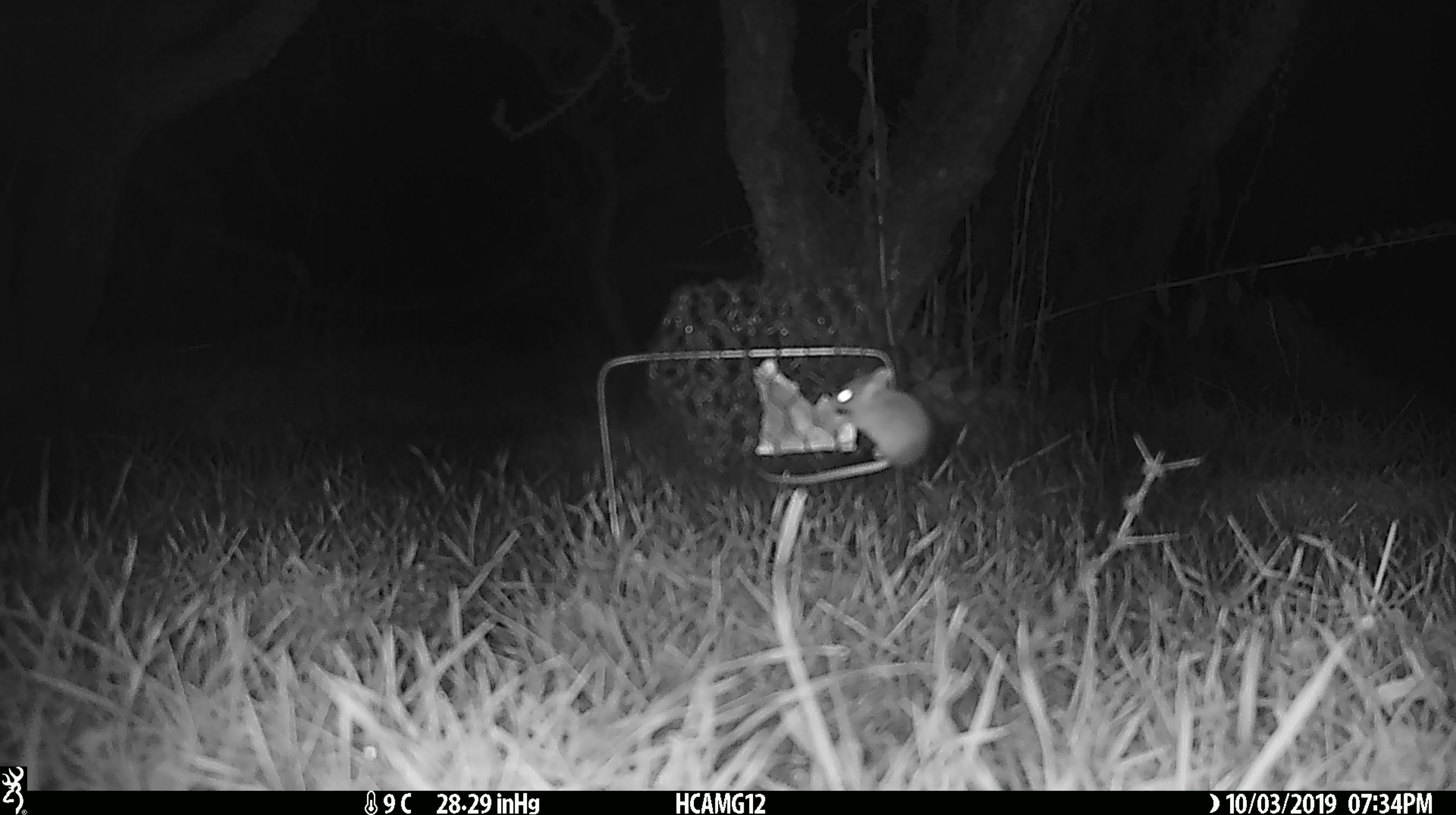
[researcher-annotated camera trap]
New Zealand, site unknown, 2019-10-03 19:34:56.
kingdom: Animalia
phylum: Chordata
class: Mammalia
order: Rodentia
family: Muridae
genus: Mus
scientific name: Mus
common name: mouse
Mouse (Mus).